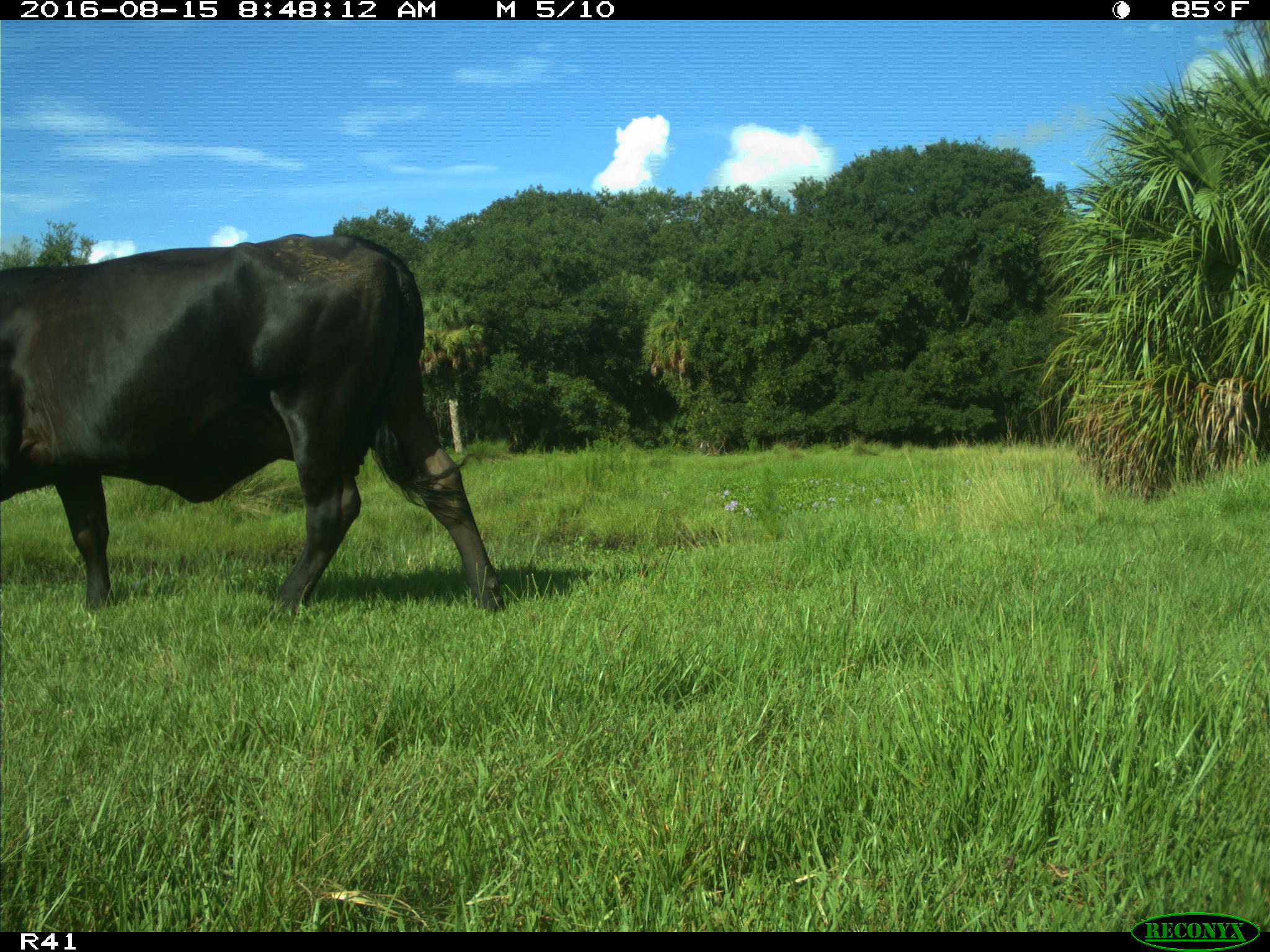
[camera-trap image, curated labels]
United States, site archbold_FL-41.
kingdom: Animalia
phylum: Chordata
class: Mammalia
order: Artiodactyla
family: Bovidae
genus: Bos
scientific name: Bos taurus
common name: domestic cow